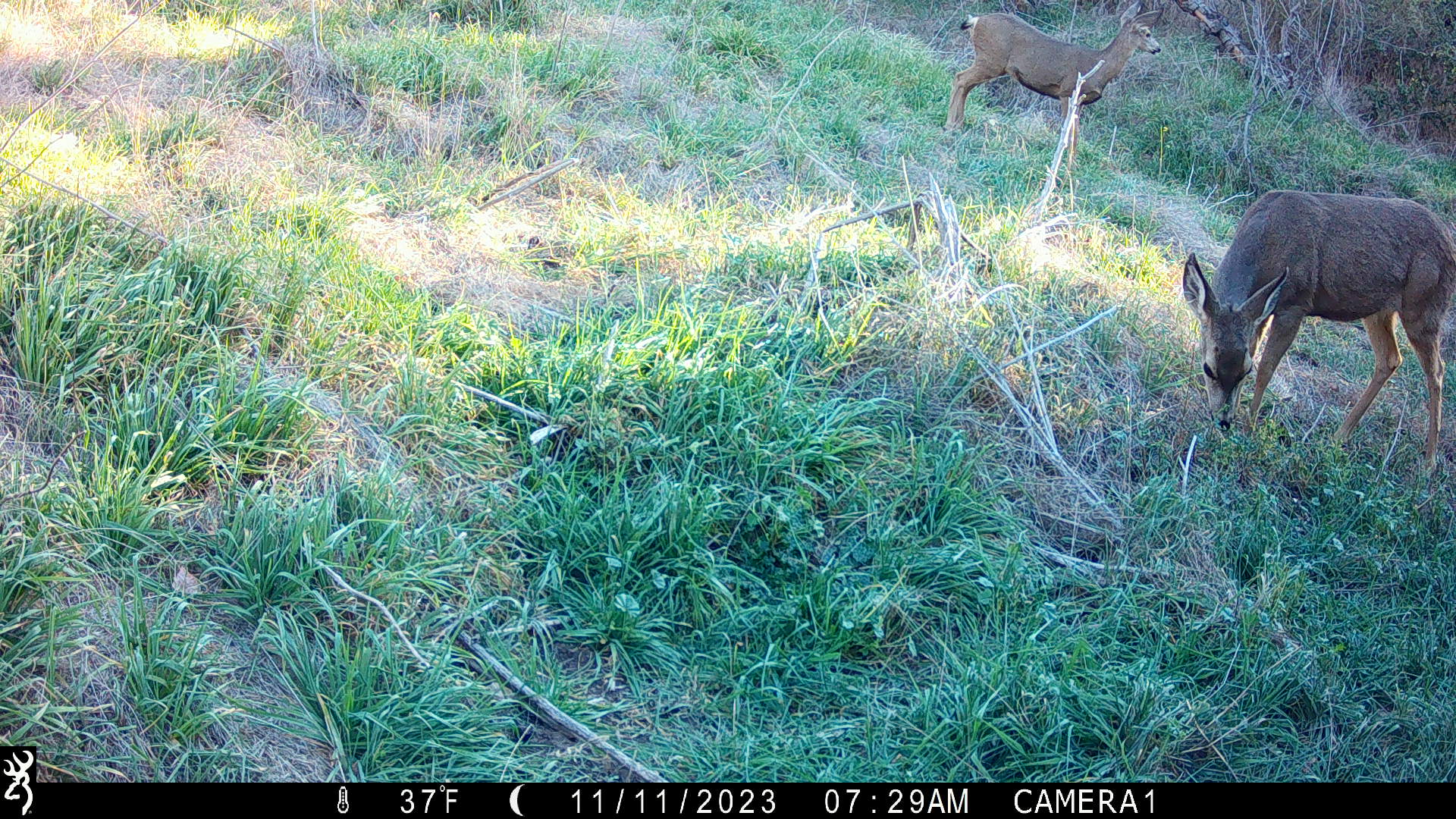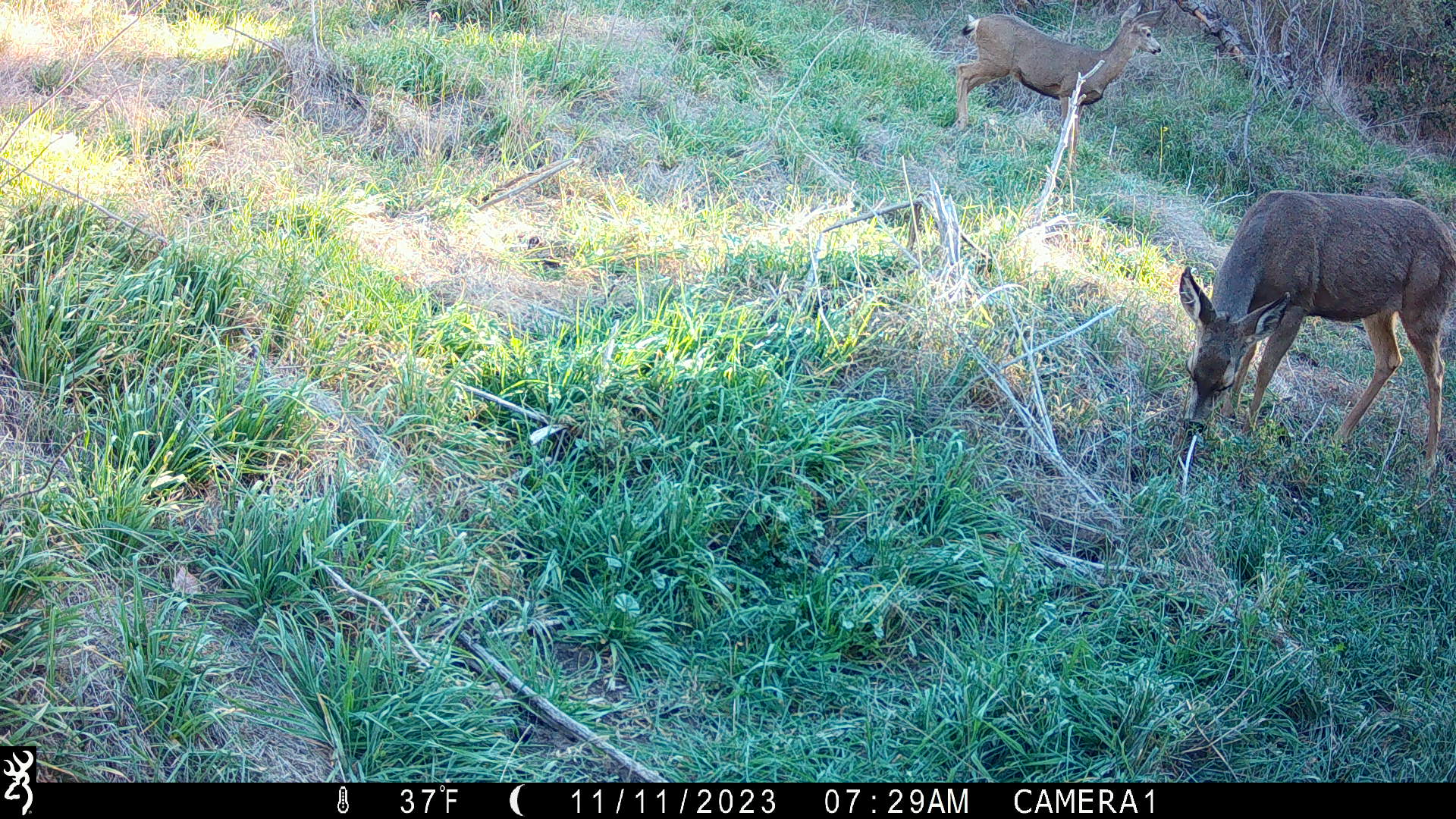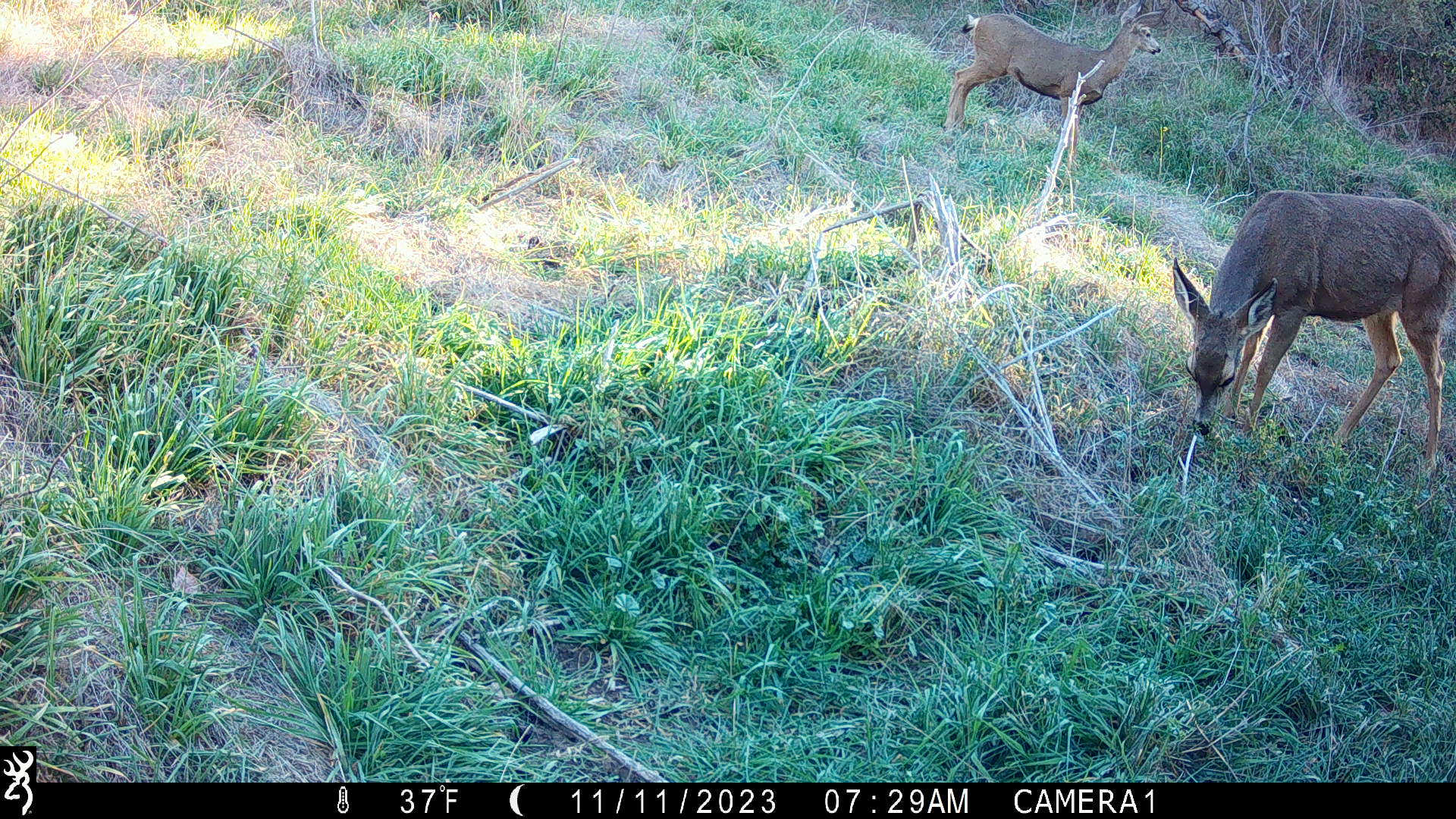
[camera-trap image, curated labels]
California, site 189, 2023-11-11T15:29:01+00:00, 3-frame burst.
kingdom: Animalia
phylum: Chordata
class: Mammalia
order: Artiodactyla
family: Cervidae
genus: Odocoileus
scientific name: Odocoileus hemionus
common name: mule deer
Mule deer (Odocoileus hemionus).